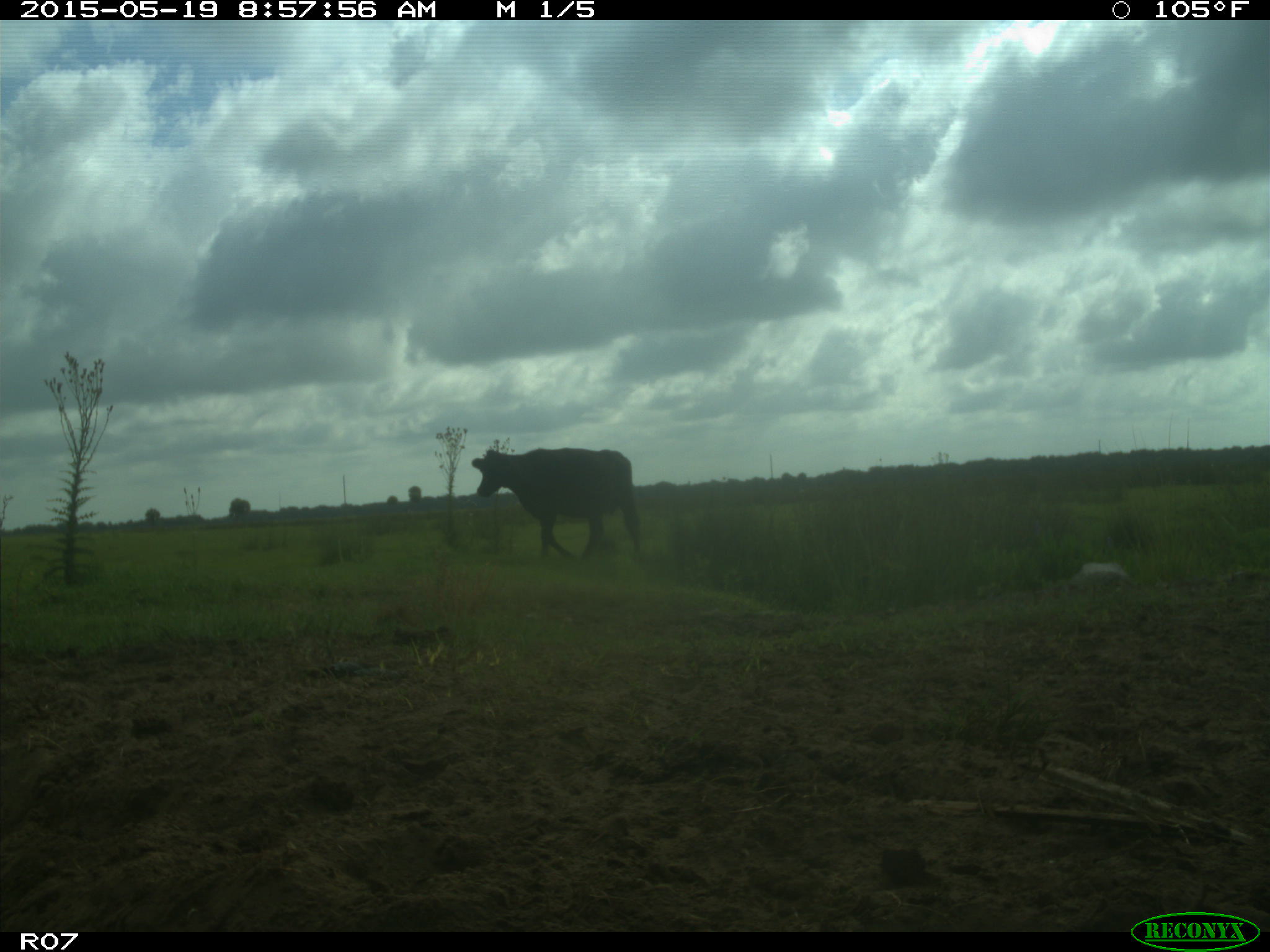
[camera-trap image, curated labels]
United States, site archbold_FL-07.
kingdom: Animalia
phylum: Chordata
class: Mammalia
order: Artiodactyla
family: Bovidae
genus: Bos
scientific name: Bos taurus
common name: domestic cow